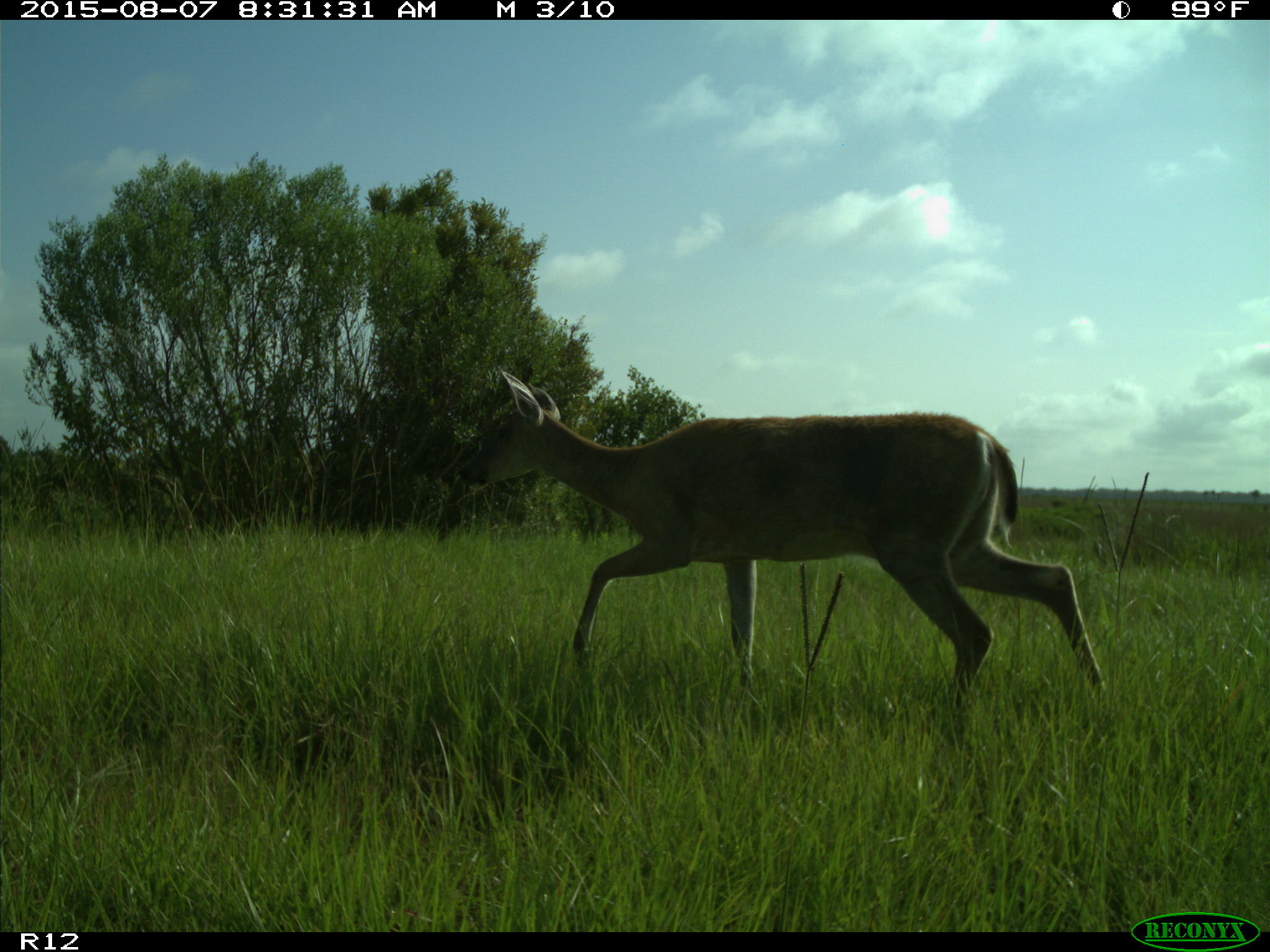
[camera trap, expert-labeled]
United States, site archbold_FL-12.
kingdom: Animalia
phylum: Chordata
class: Mammalia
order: Artiodactyla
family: Cervidae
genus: Odocoileus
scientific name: Odocoileus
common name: deer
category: unidentified deer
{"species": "unidentified deer (deer) (Odocoileus)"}